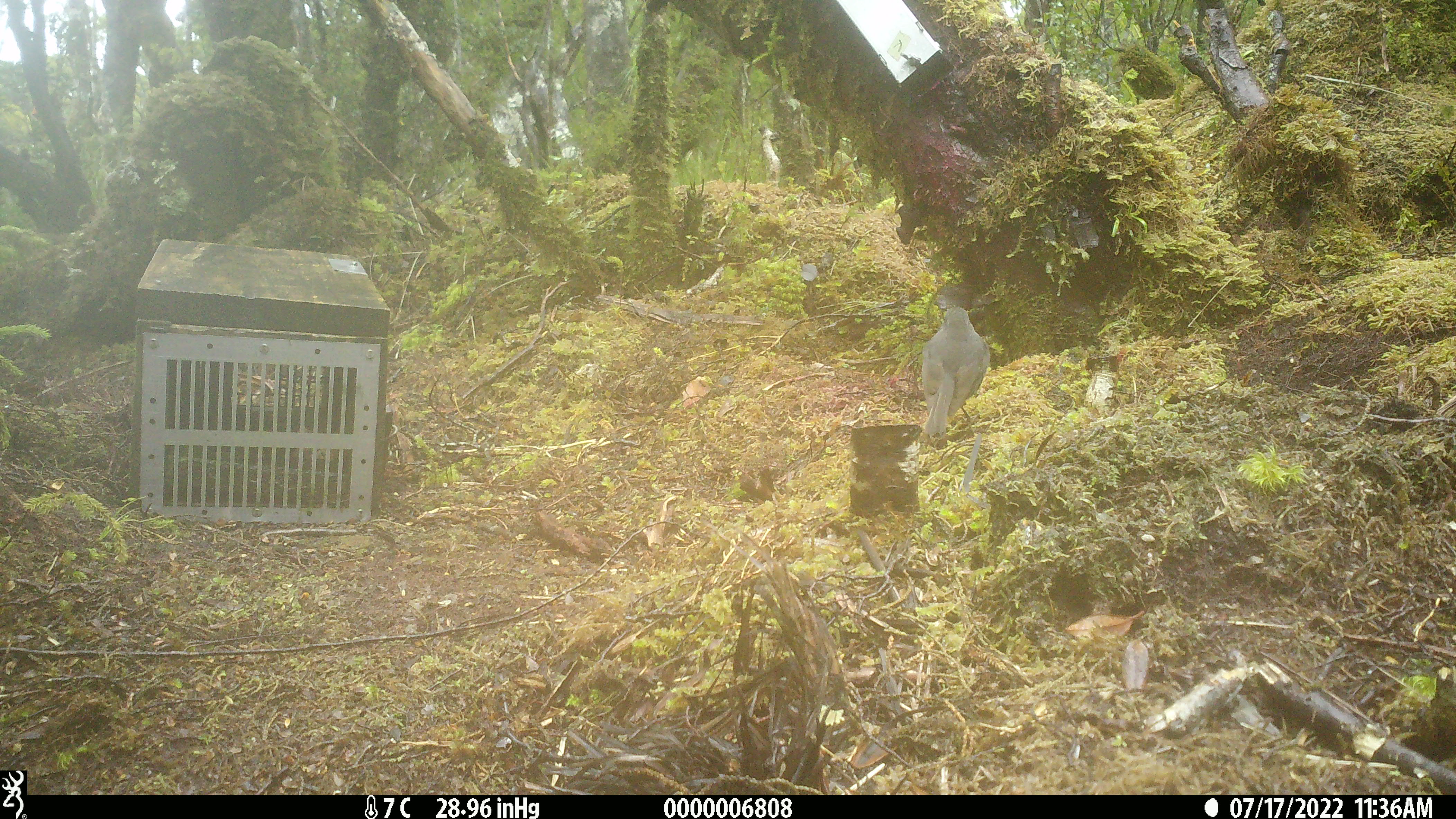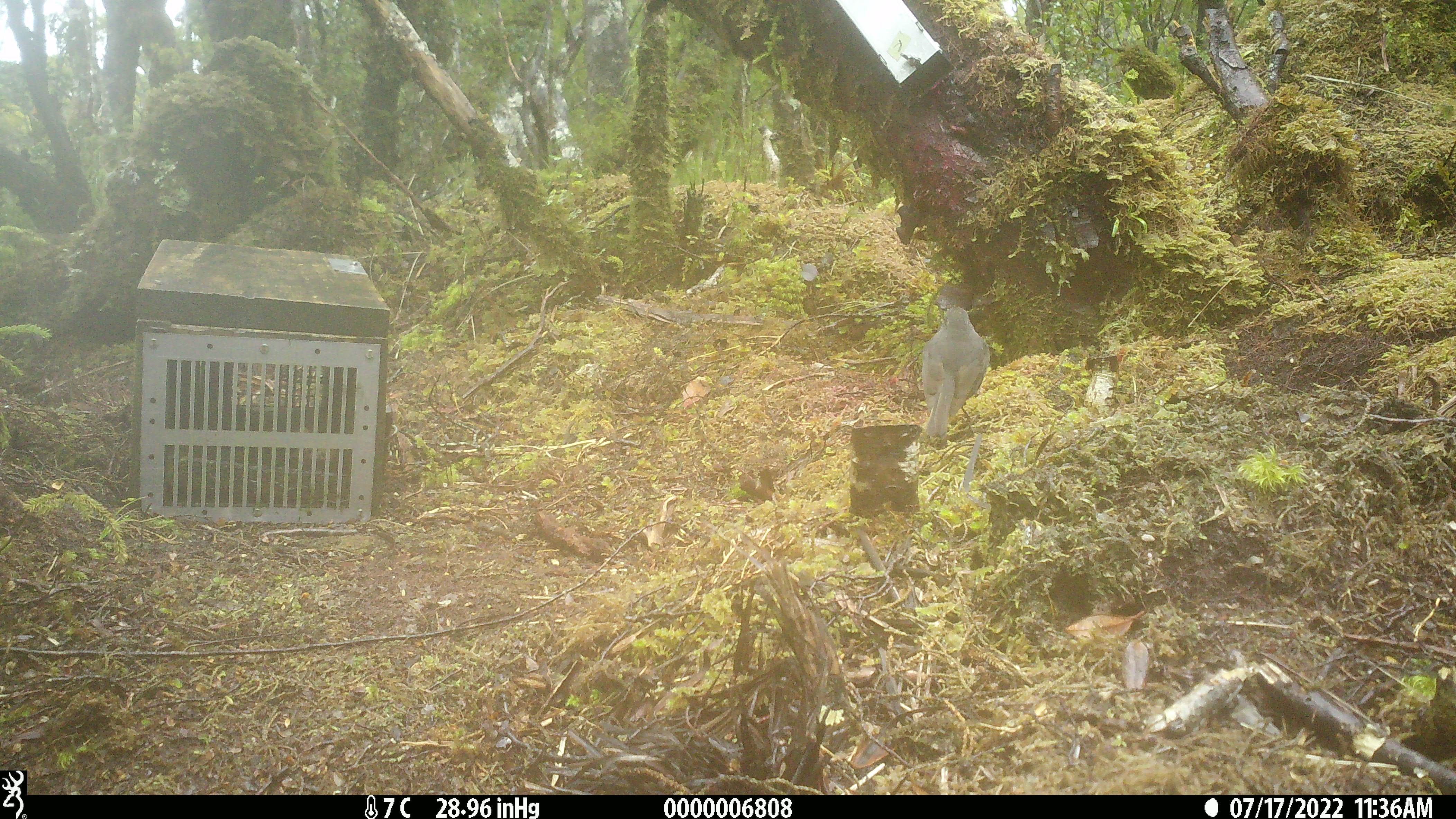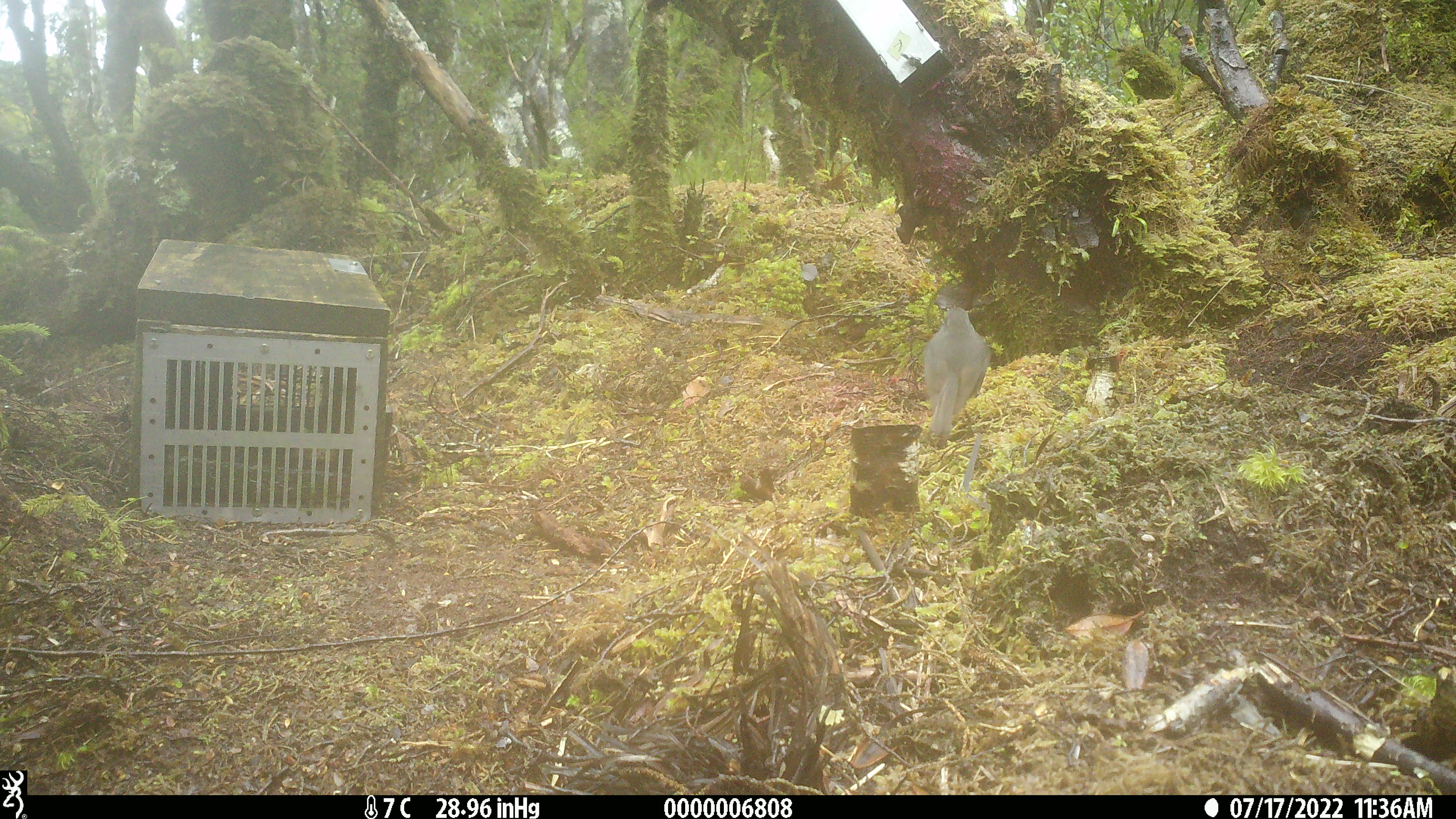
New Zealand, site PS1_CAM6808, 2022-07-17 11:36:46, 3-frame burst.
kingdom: Animalia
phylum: Chordata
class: Aves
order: Passeriformes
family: Petroicidae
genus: Petroica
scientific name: Petroica australis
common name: new zealand robin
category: robin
Robin (new zealand robin) (Petroica australis).